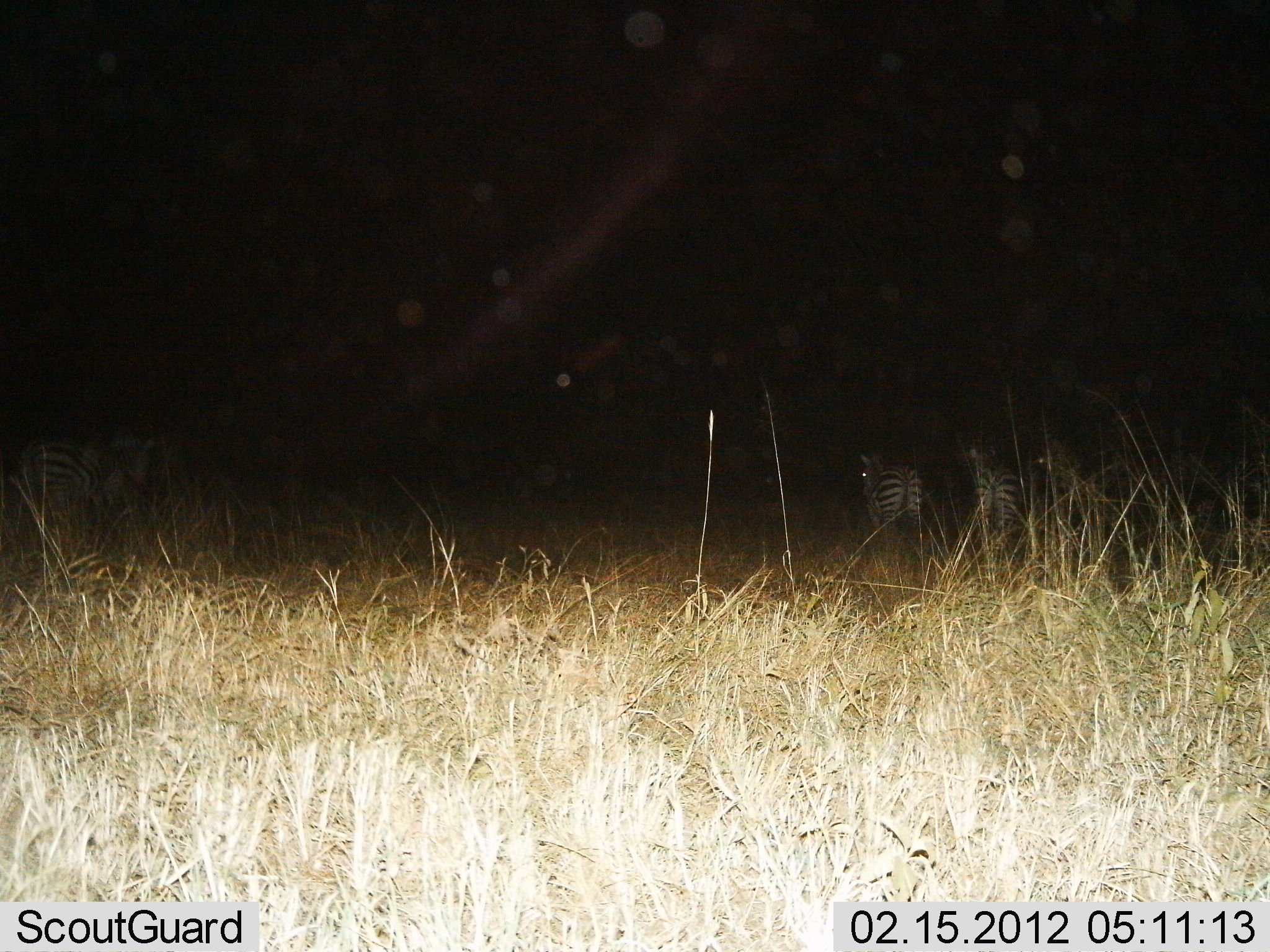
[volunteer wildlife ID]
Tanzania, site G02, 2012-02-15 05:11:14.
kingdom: Animalia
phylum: Chordata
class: Mammalia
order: Perissodactyla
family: Equidae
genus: Equus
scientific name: Equus quagga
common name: plains zebra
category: zebra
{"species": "zebra (plains zebra) (Equus quagga)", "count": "4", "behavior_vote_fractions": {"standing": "88%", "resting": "0%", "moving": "21%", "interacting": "0%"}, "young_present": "0%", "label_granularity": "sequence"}